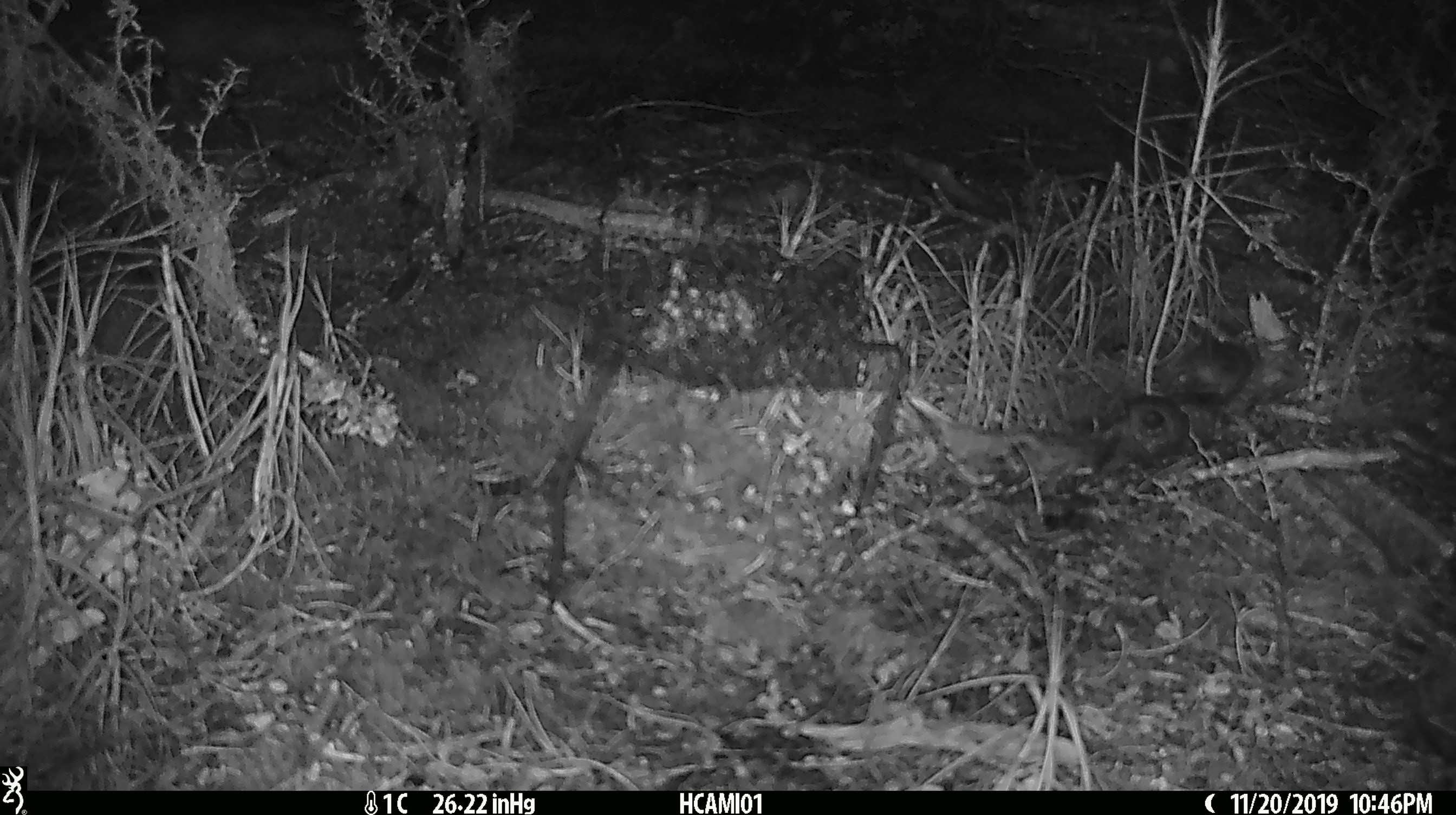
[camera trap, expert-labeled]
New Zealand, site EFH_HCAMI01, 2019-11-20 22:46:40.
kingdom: Animalia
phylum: Chordata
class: Mammalia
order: Rodentia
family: Muridae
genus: Mus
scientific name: Mus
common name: mouse